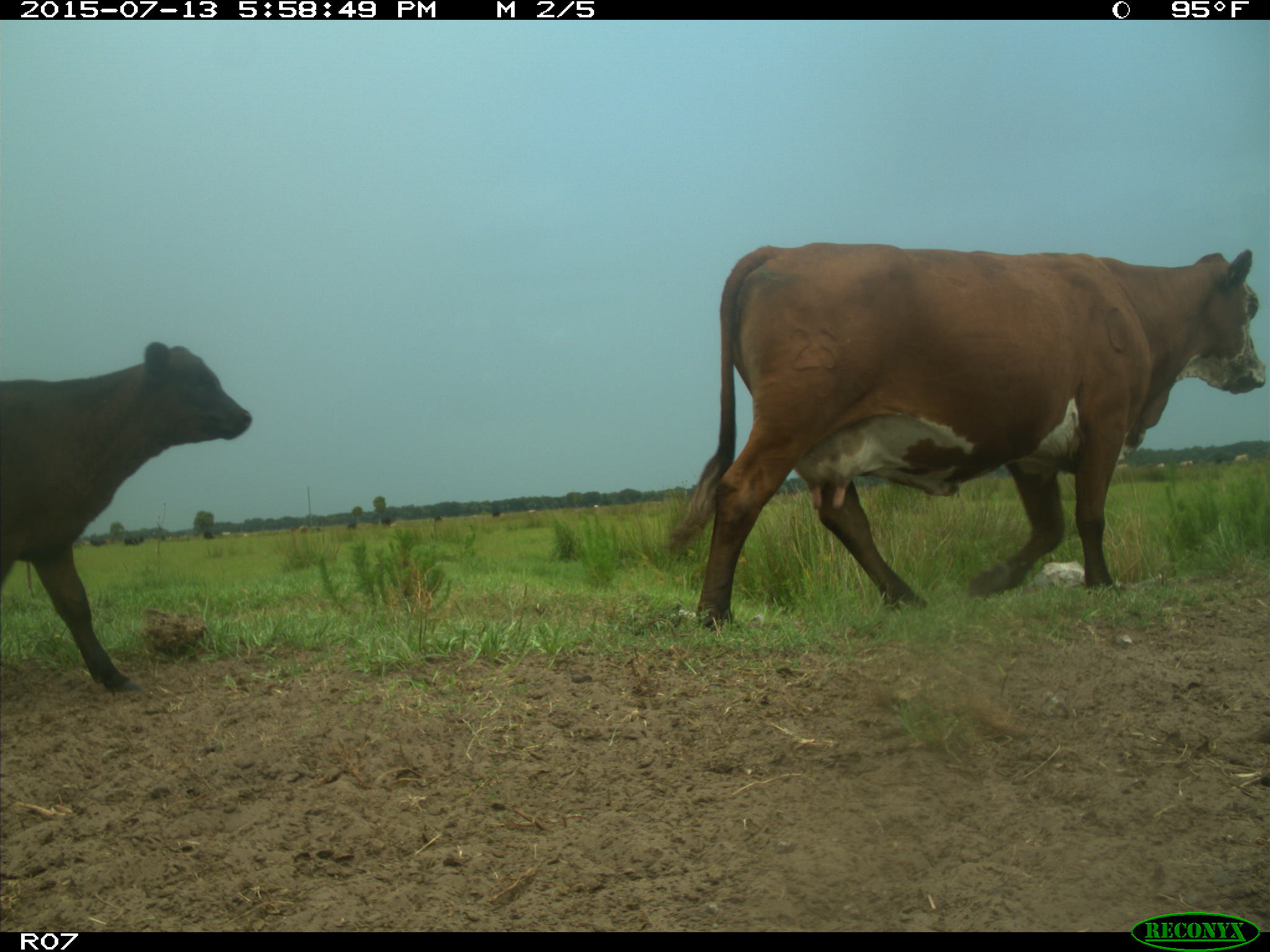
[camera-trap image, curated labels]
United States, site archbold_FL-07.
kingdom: Animalia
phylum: Chordata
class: Mammalia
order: Artiodactyla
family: Bovidae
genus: Bos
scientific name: Bos taurus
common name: domestic cow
Bos taurus (domestic cow).